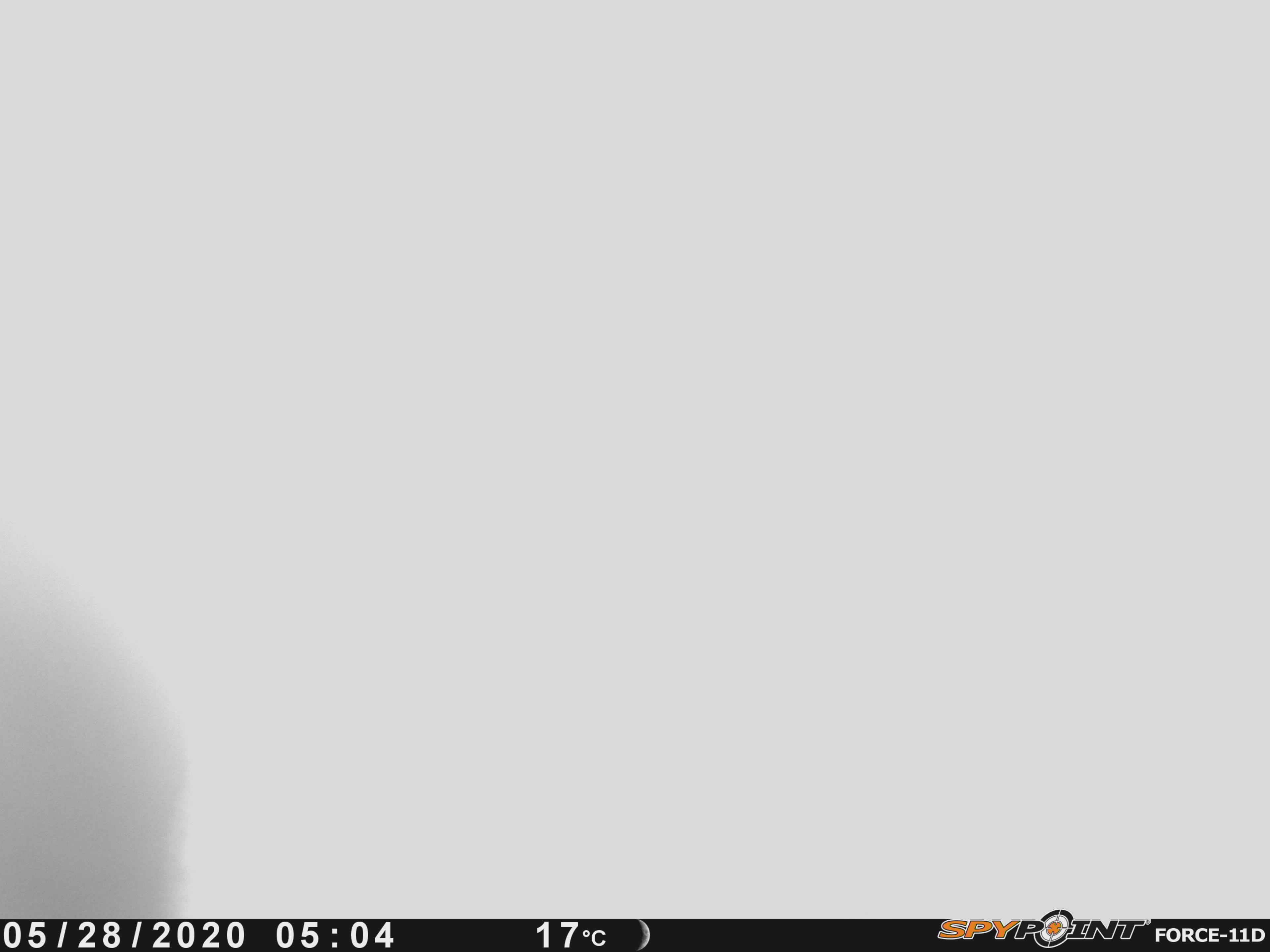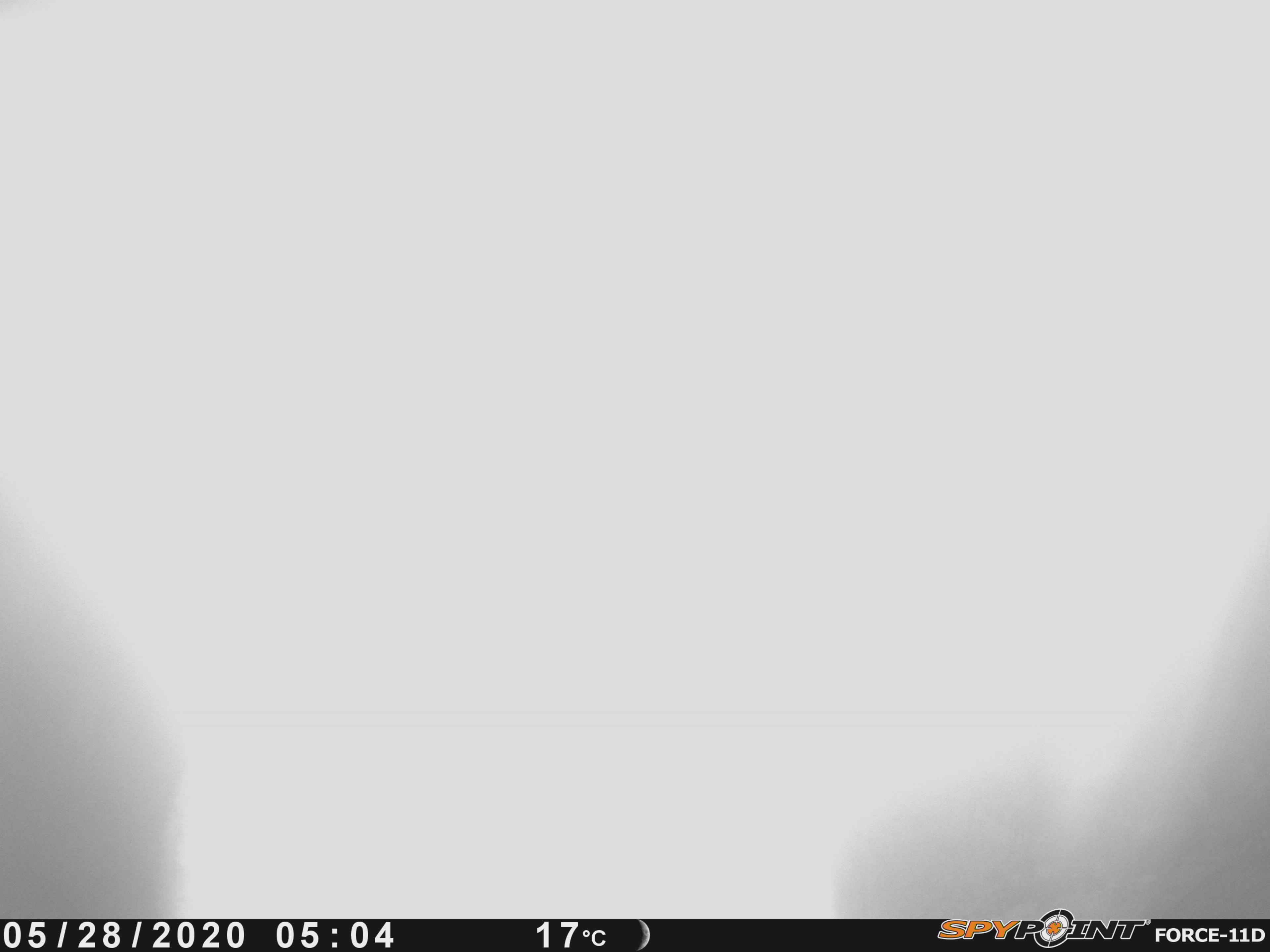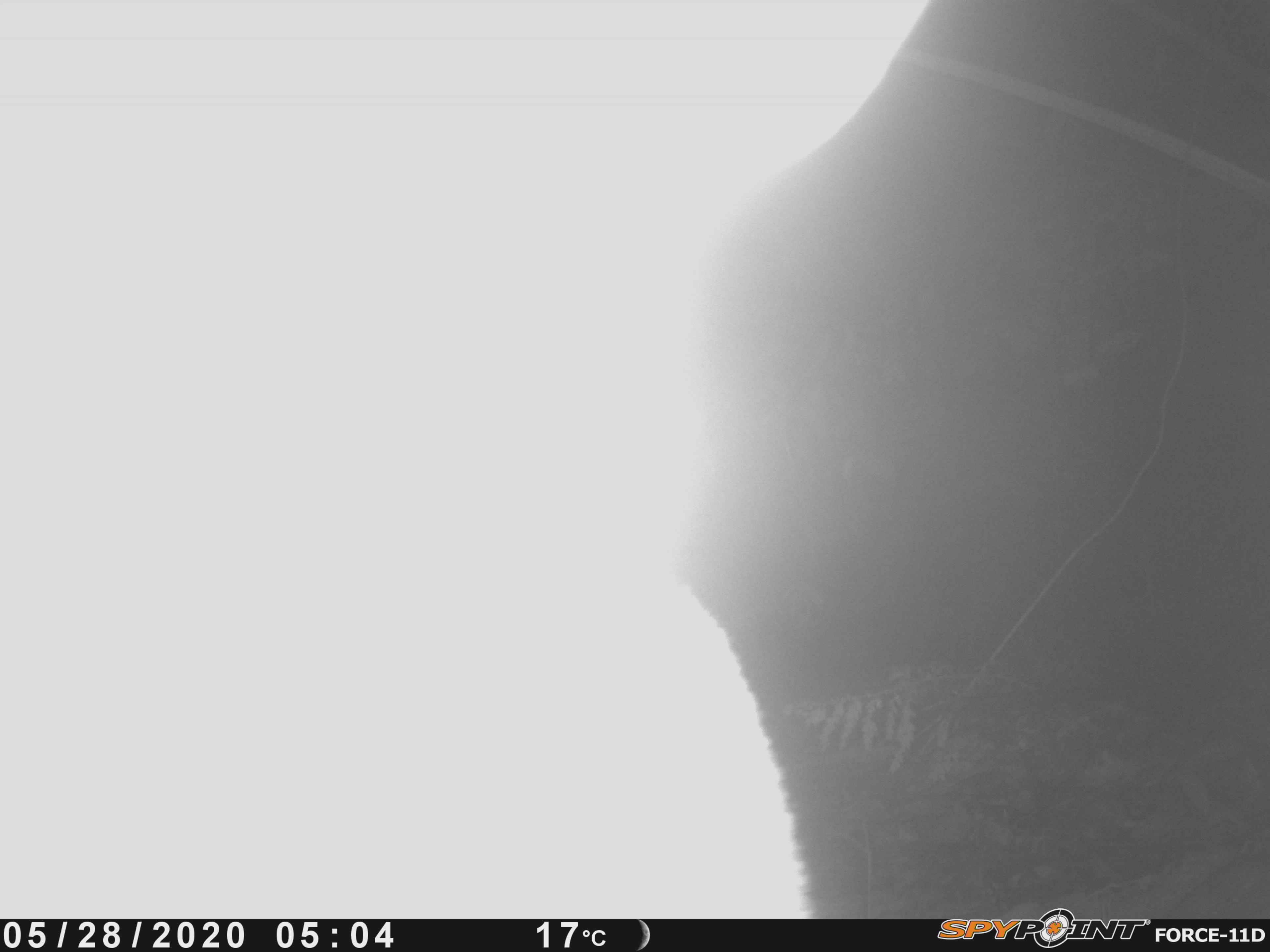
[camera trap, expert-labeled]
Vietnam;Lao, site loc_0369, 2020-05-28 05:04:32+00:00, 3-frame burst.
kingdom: Animalia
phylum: Chordata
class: Mammalia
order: Artiodactyla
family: Cervidae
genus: Muntiacus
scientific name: Muntiacus vuquangensis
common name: large-antlered muntjac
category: large antlered muntjac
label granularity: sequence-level